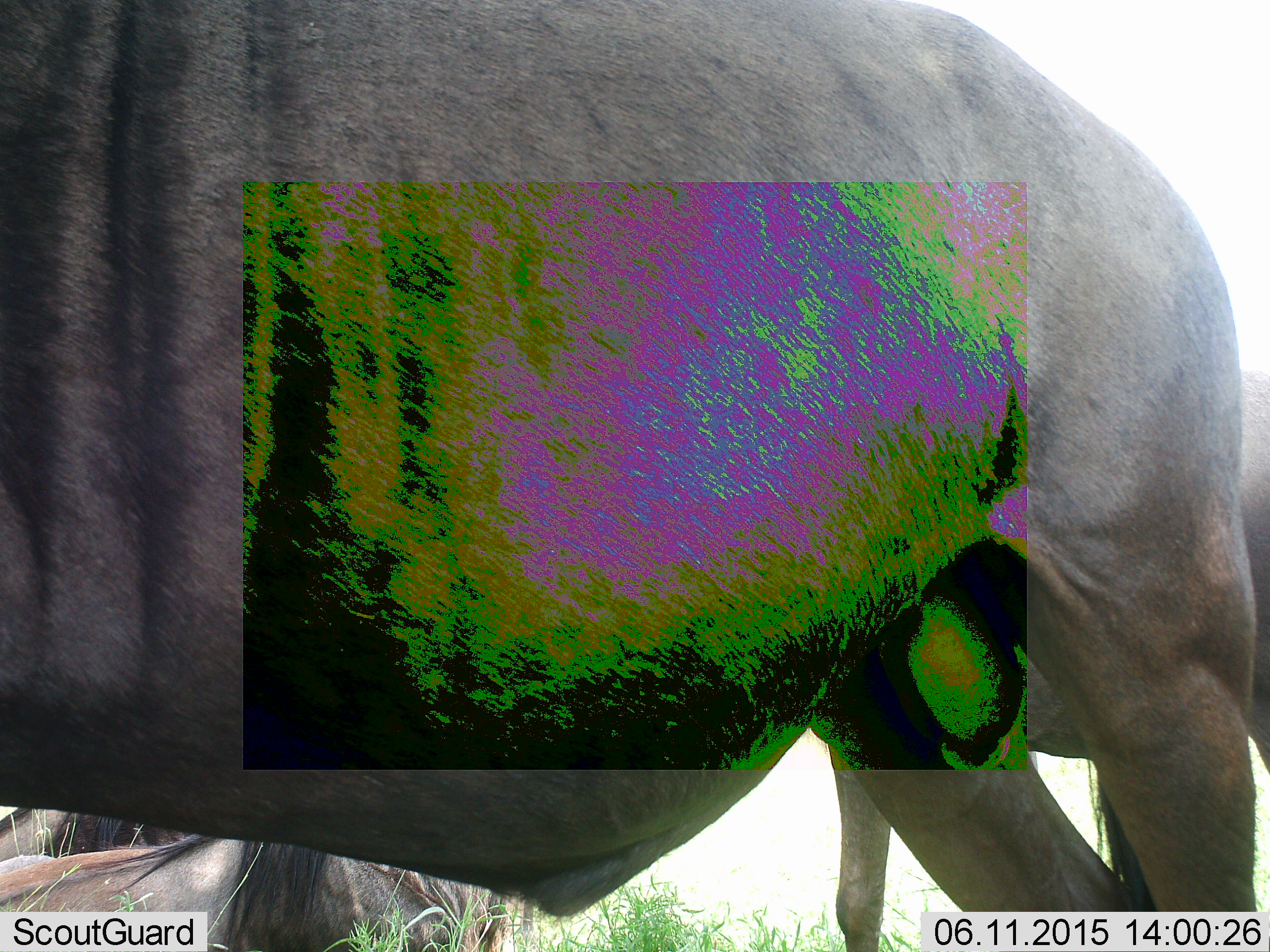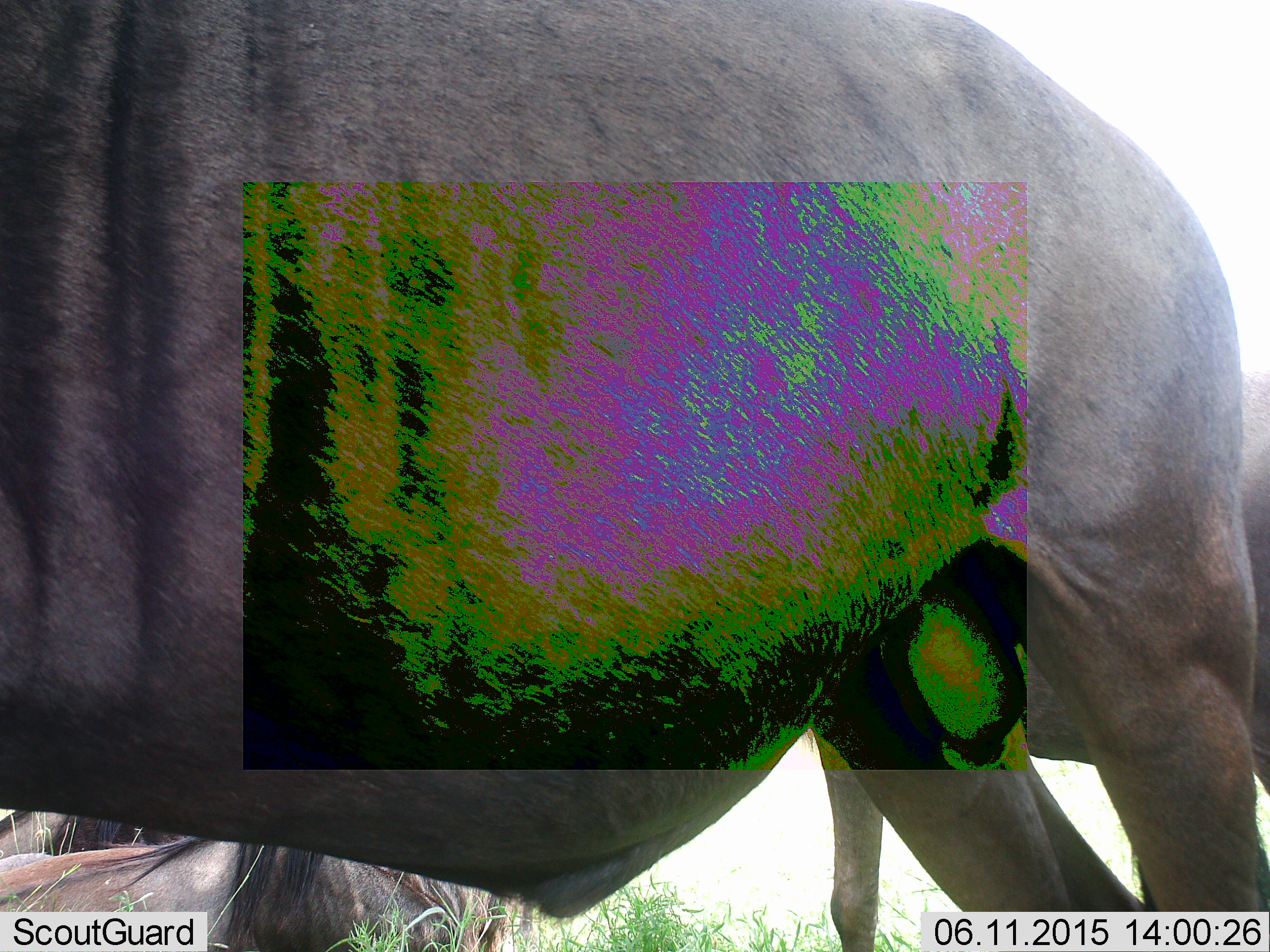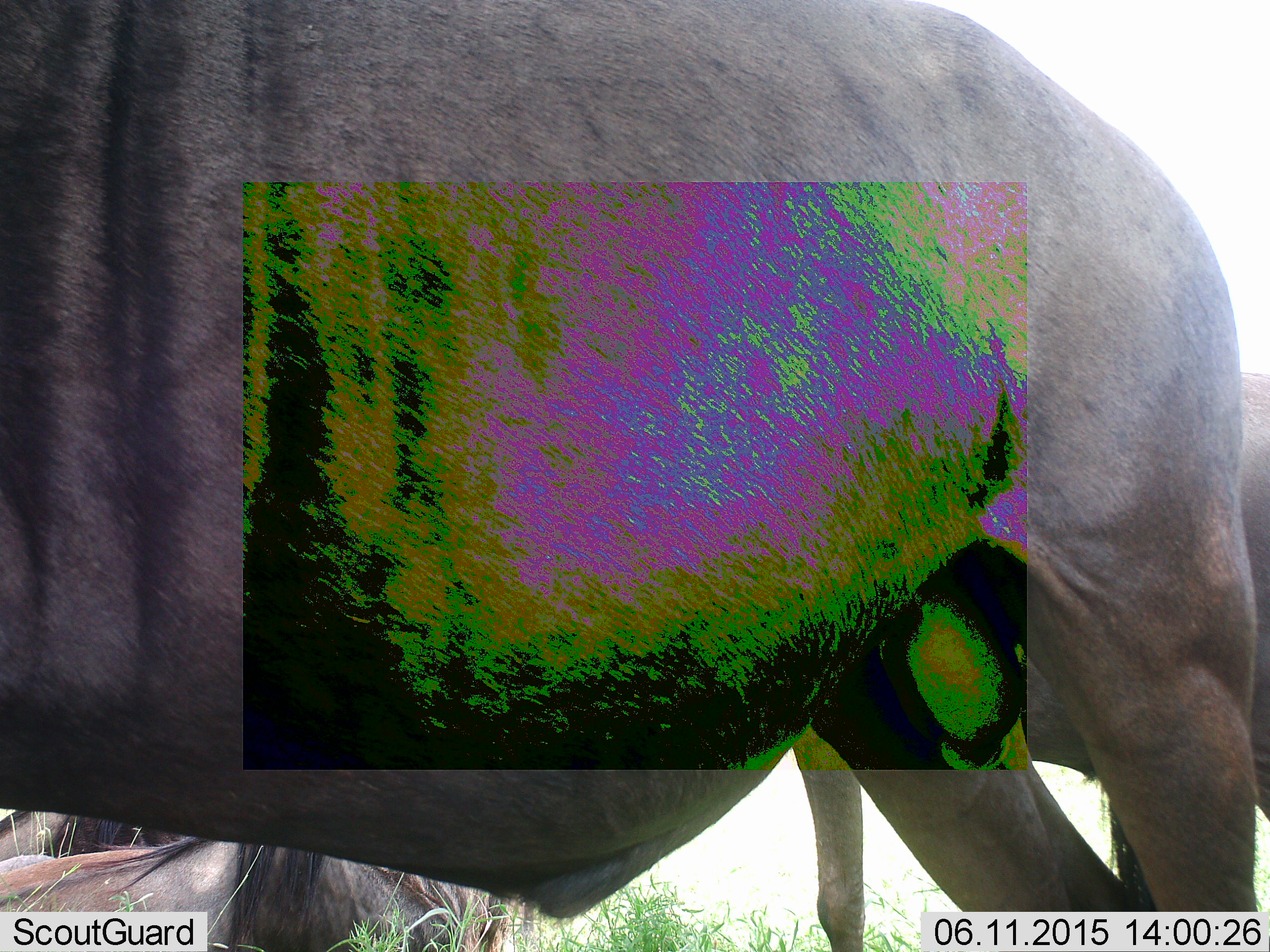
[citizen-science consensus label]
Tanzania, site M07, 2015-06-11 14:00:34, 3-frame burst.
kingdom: Animalia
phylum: Chordata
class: Mammalia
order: Artiodactyla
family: Bovidae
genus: Connochaetes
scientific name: Connochaetes taurinus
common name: blue wildebeest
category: wildebeest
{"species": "wildebeest (blue wildebeest) (Connochaetes taurinus)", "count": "3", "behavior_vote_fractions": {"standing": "100%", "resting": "50%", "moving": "0%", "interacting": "0%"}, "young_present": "0%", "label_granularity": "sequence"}